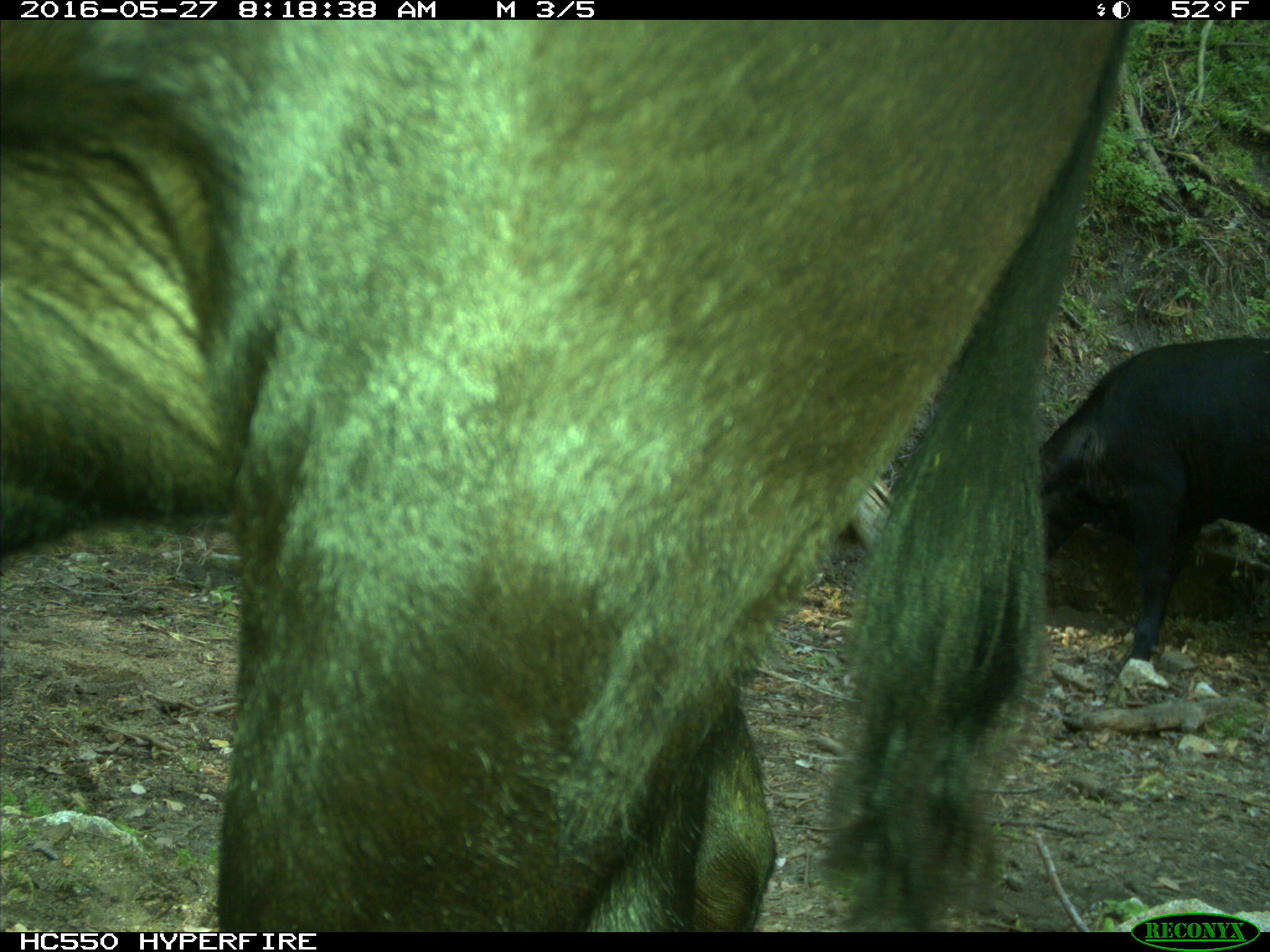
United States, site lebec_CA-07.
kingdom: Animalia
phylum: Chordata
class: Mammalia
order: Artiodactyla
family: Bovidae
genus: Bos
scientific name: Bos taurus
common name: domestic cow